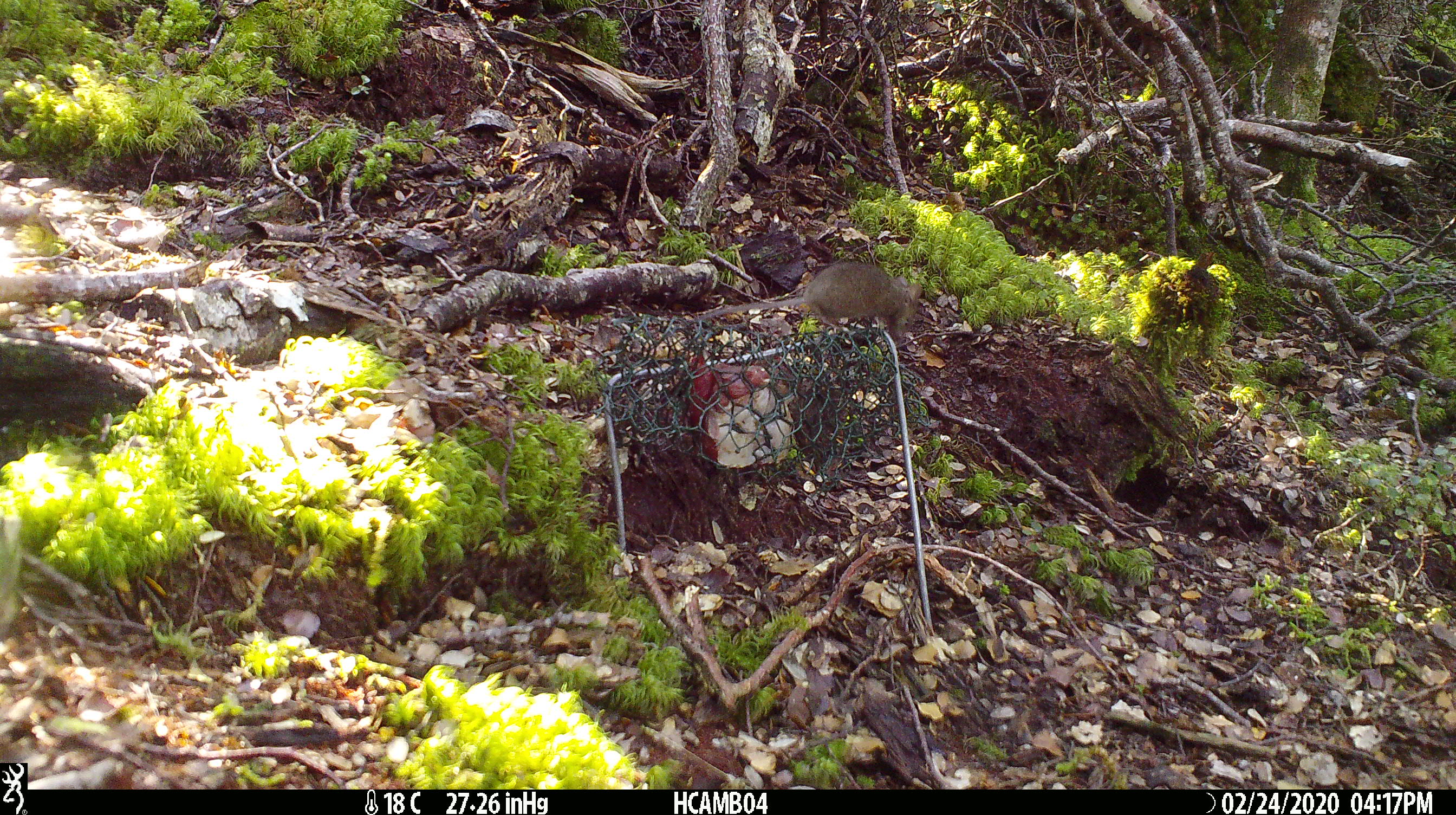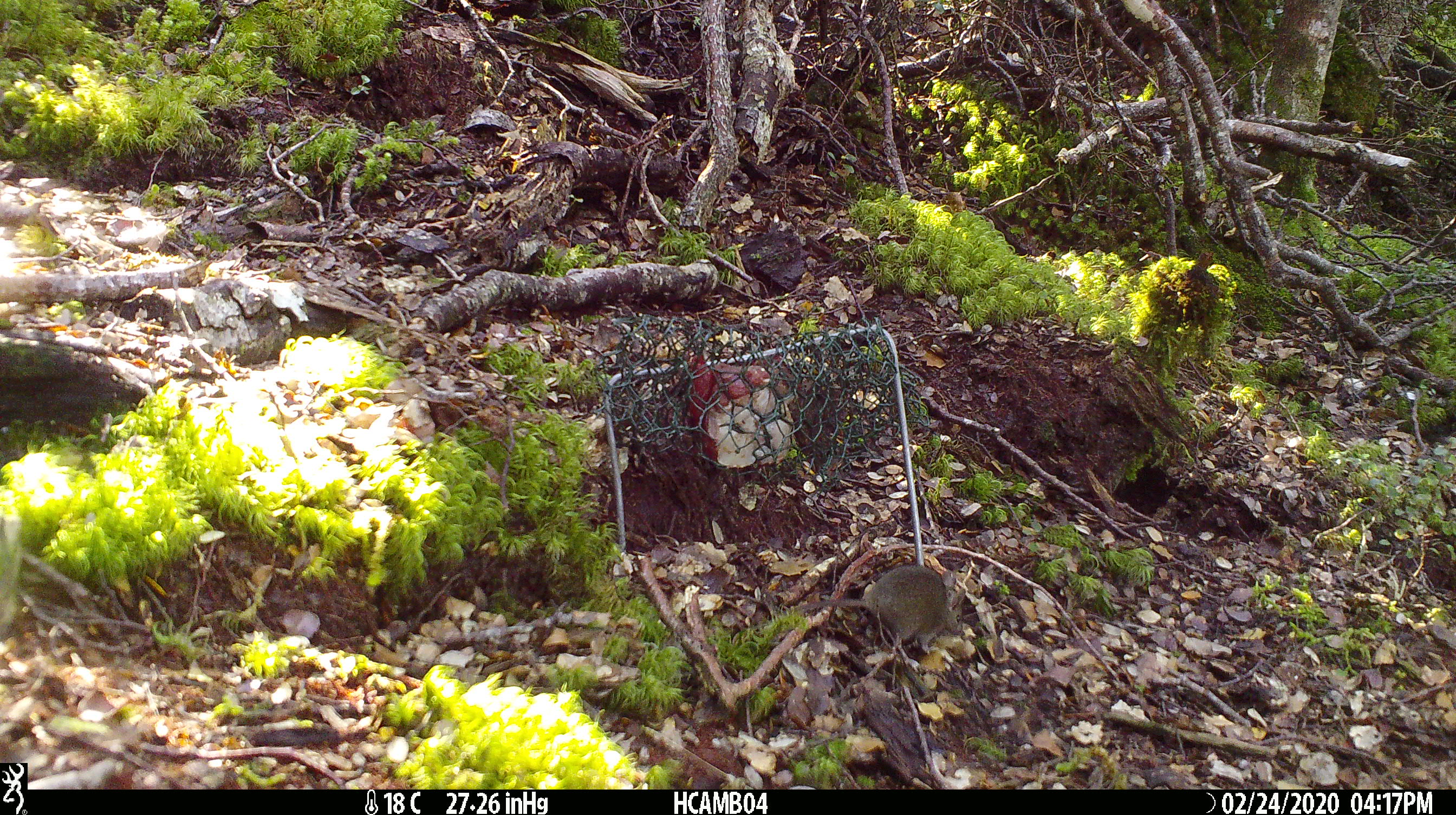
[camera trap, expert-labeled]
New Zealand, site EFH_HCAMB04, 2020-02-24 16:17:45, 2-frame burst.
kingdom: Animalia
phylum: Chordata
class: Mammalia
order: Rodentia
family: Muridae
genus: Mus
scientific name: Mus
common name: mouse